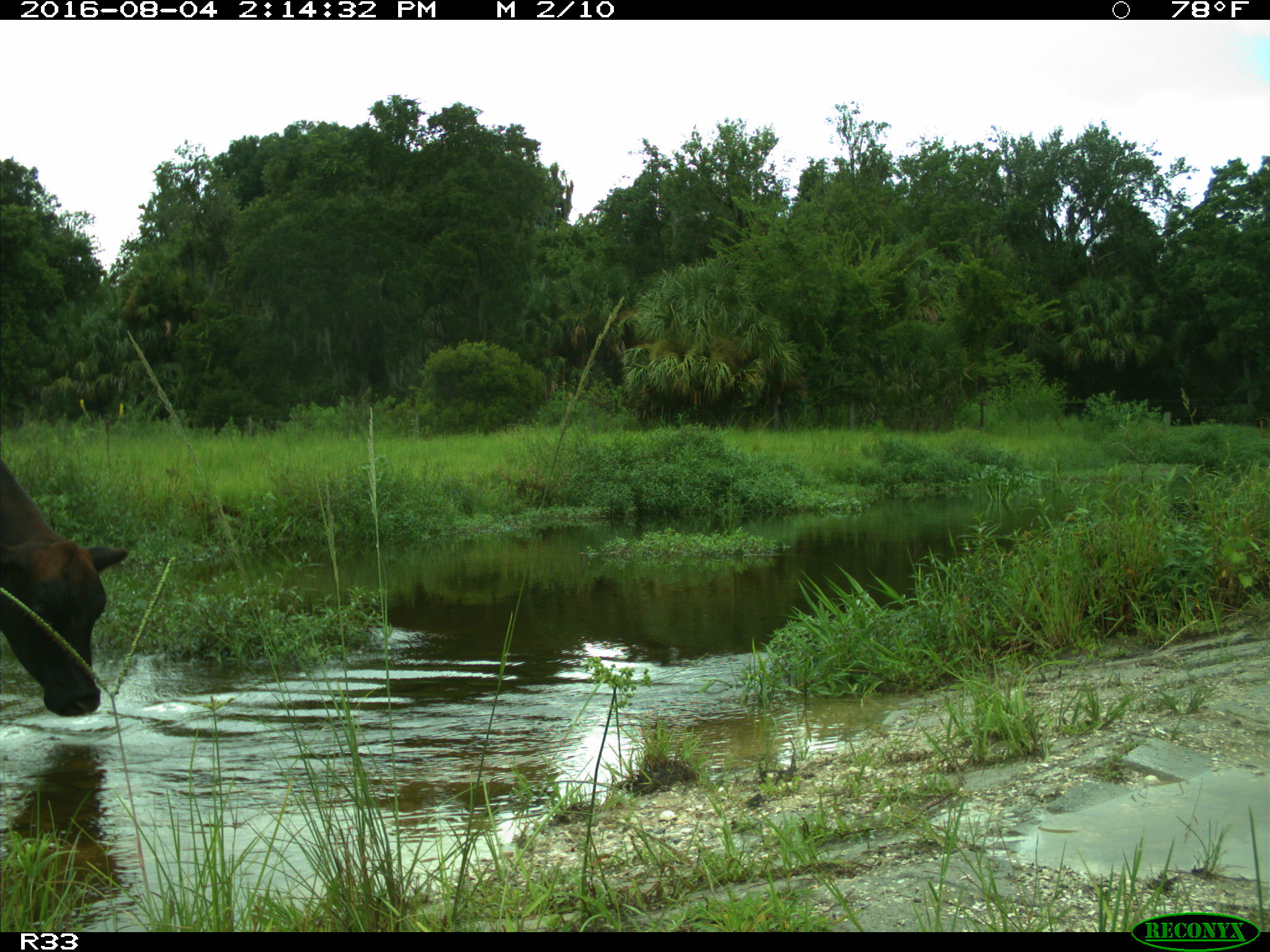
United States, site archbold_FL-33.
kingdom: Animalia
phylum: Chordata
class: Mammalia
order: Artiodactyla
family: Bovidae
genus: Bos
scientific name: Bos taurus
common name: domestic cow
Bos taurus (domestic cow).